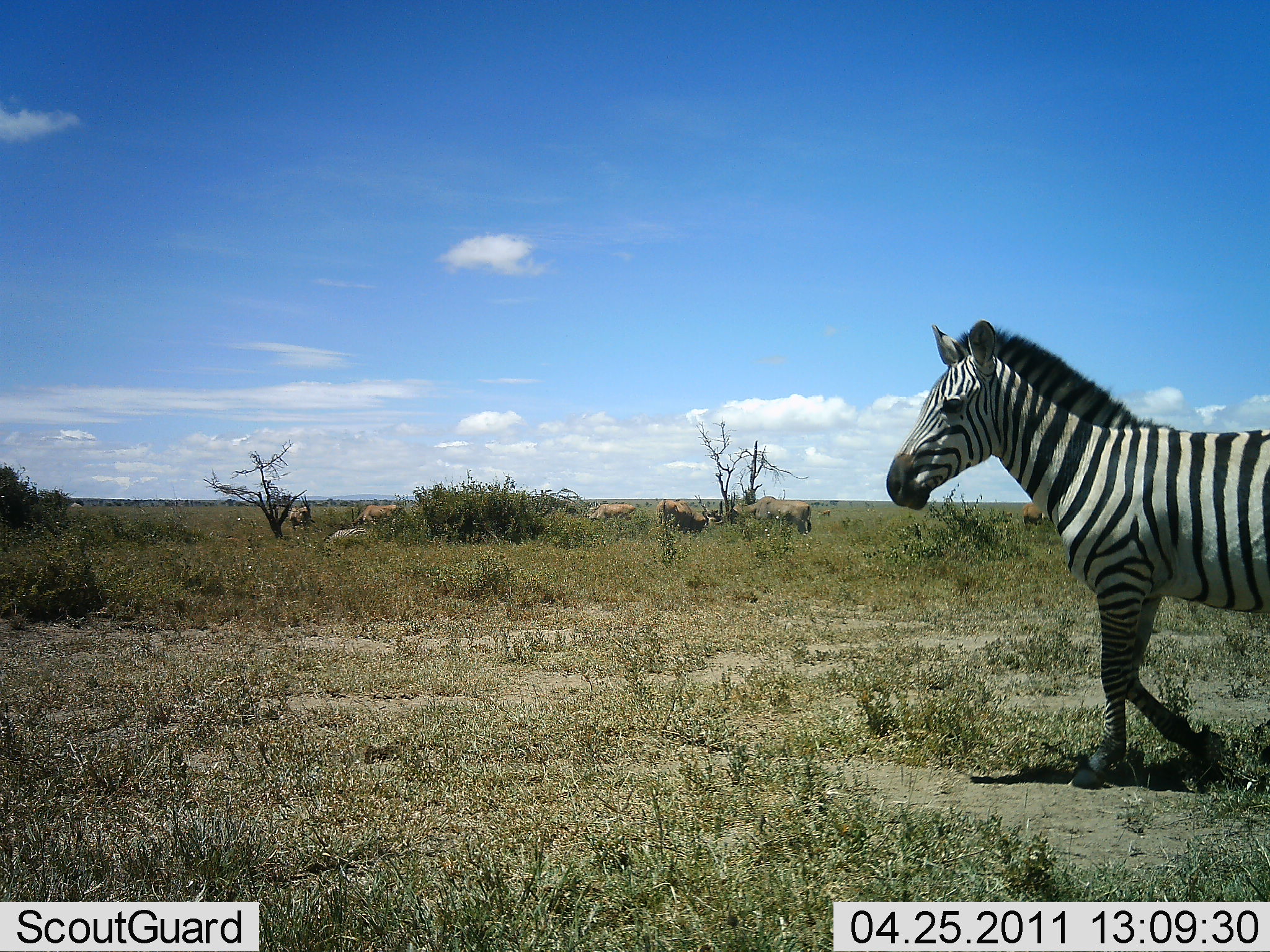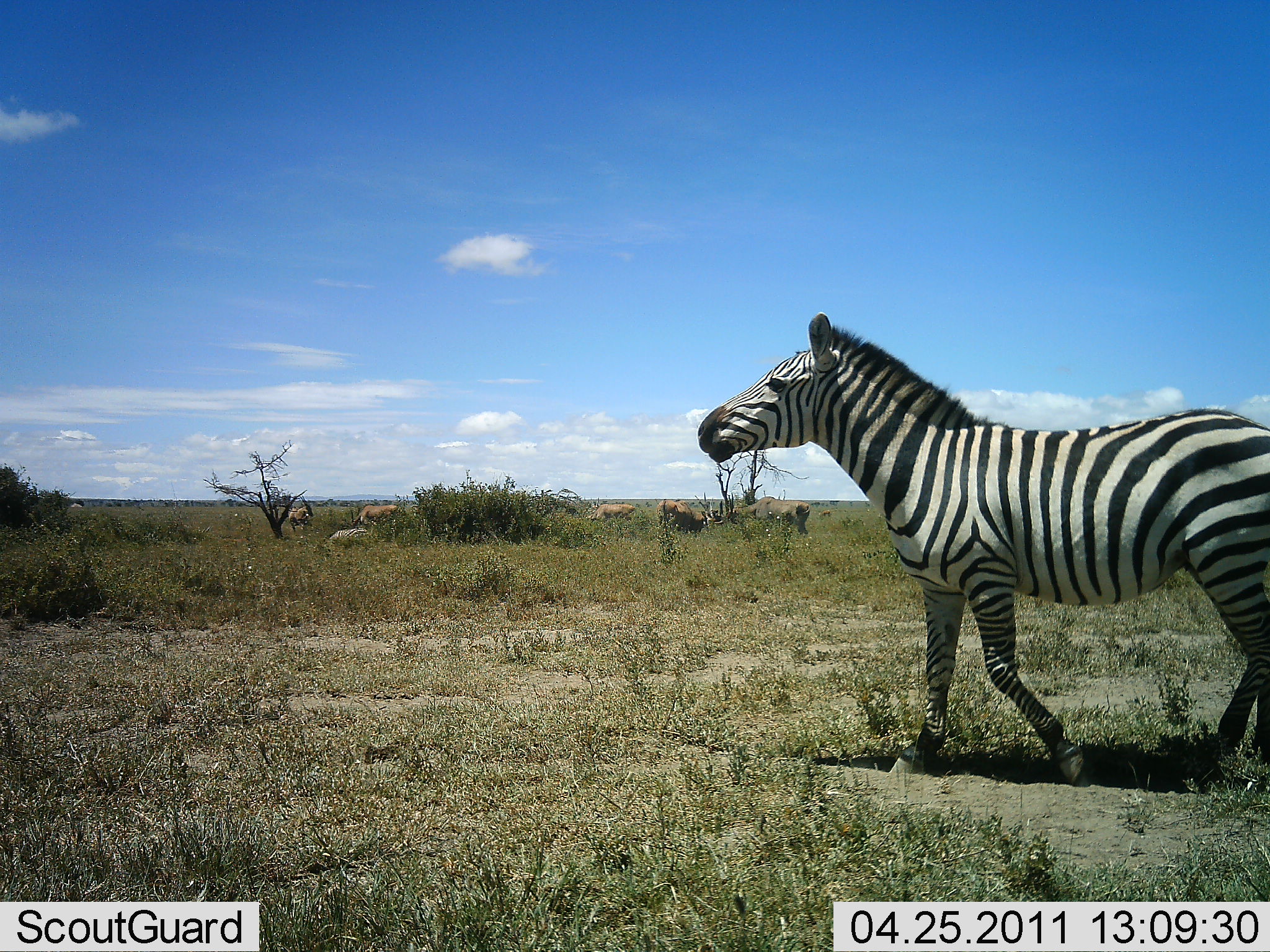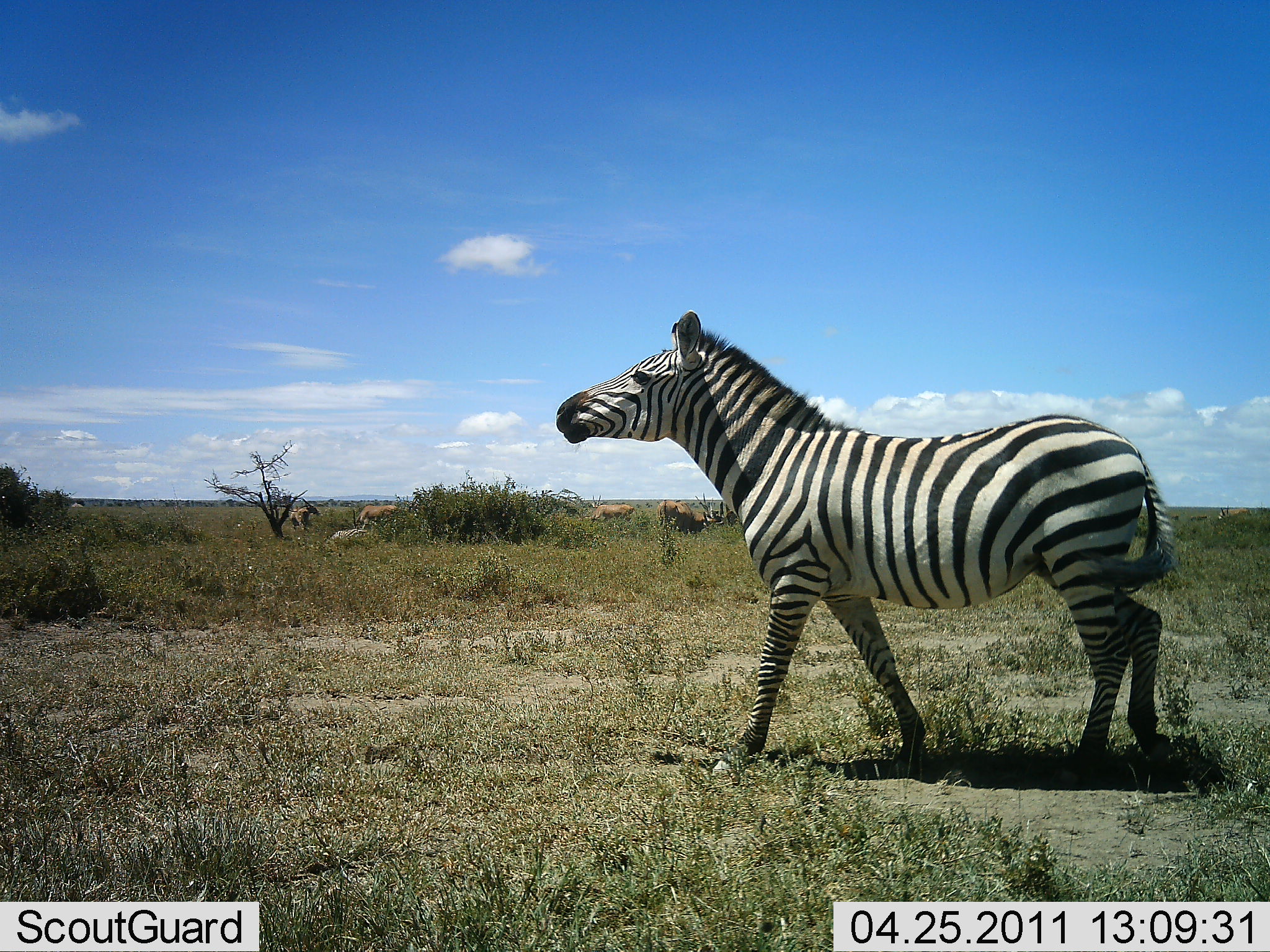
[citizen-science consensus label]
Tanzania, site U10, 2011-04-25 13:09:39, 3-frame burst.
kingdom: Animalia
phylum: Chordata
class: Mammalia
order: Perissodactyla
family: Equidae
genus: Equus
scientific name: Equus quagga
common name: plains zebra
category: zebra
Zebra (plains zebra) (Equus quagga), count 1. Behavior (volunteer vote fractions): standing 12%, resting 0%, moving 88%, interacting 0%. Young present (vote fraction): 6%. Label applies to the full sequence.